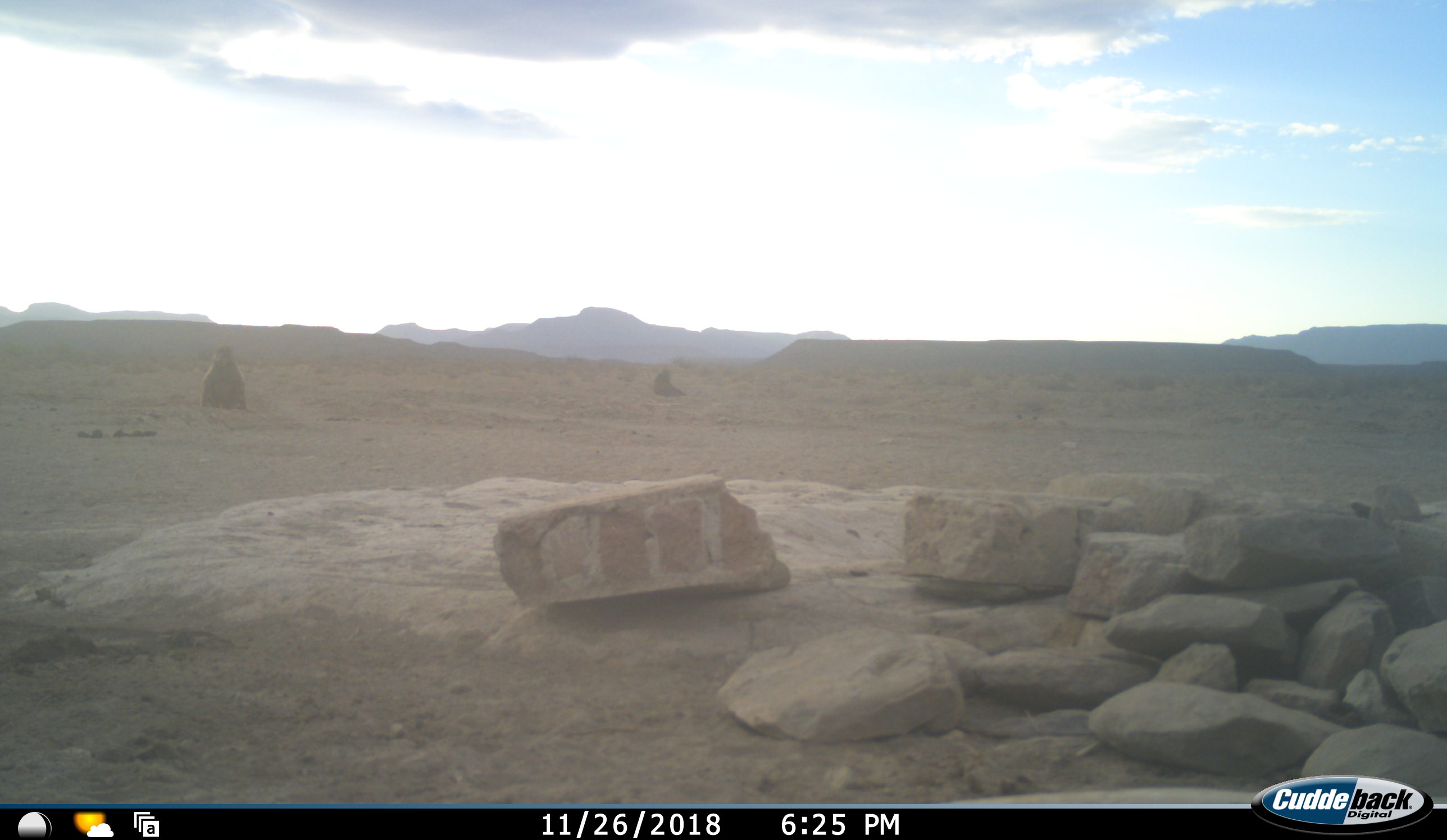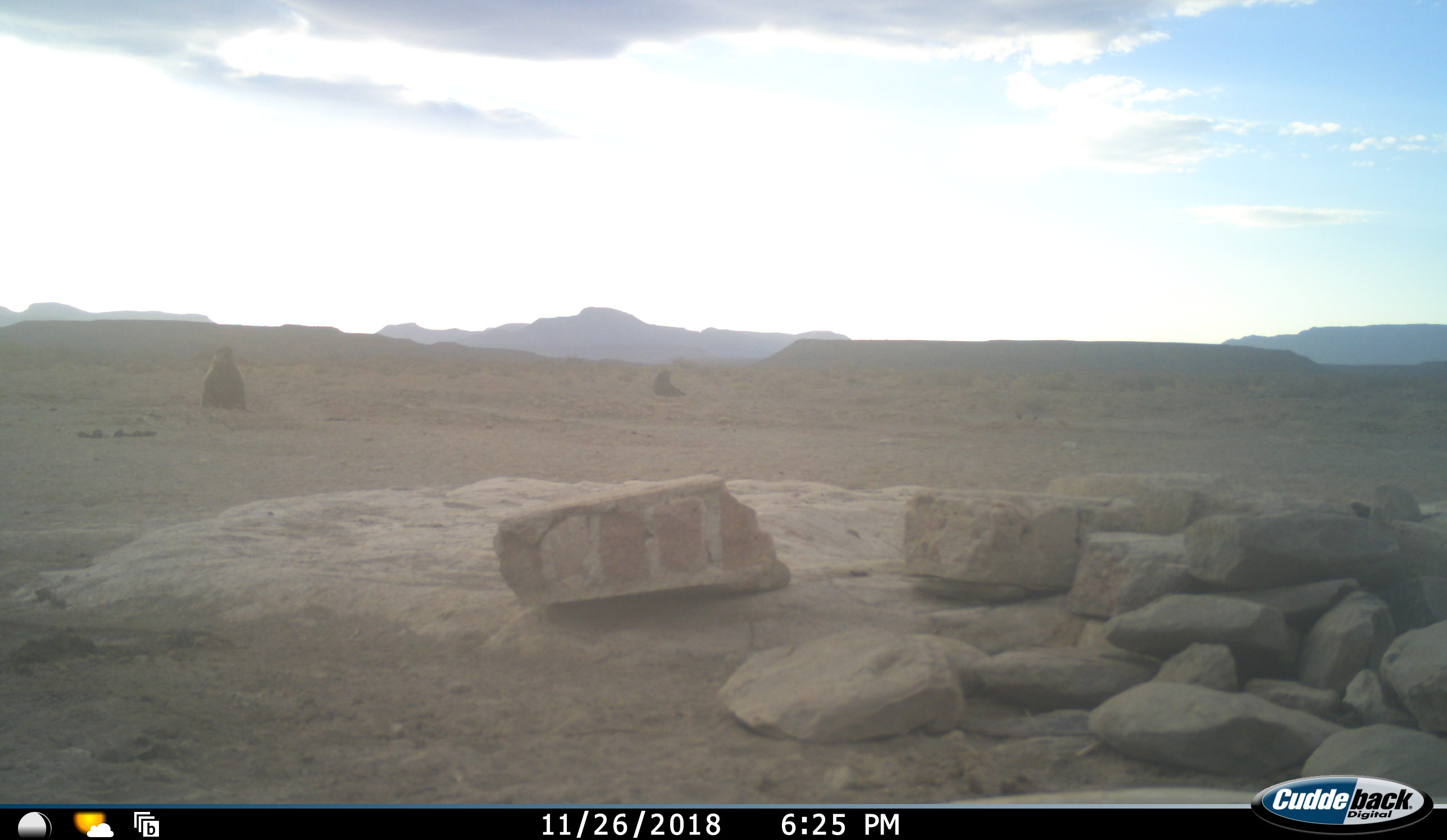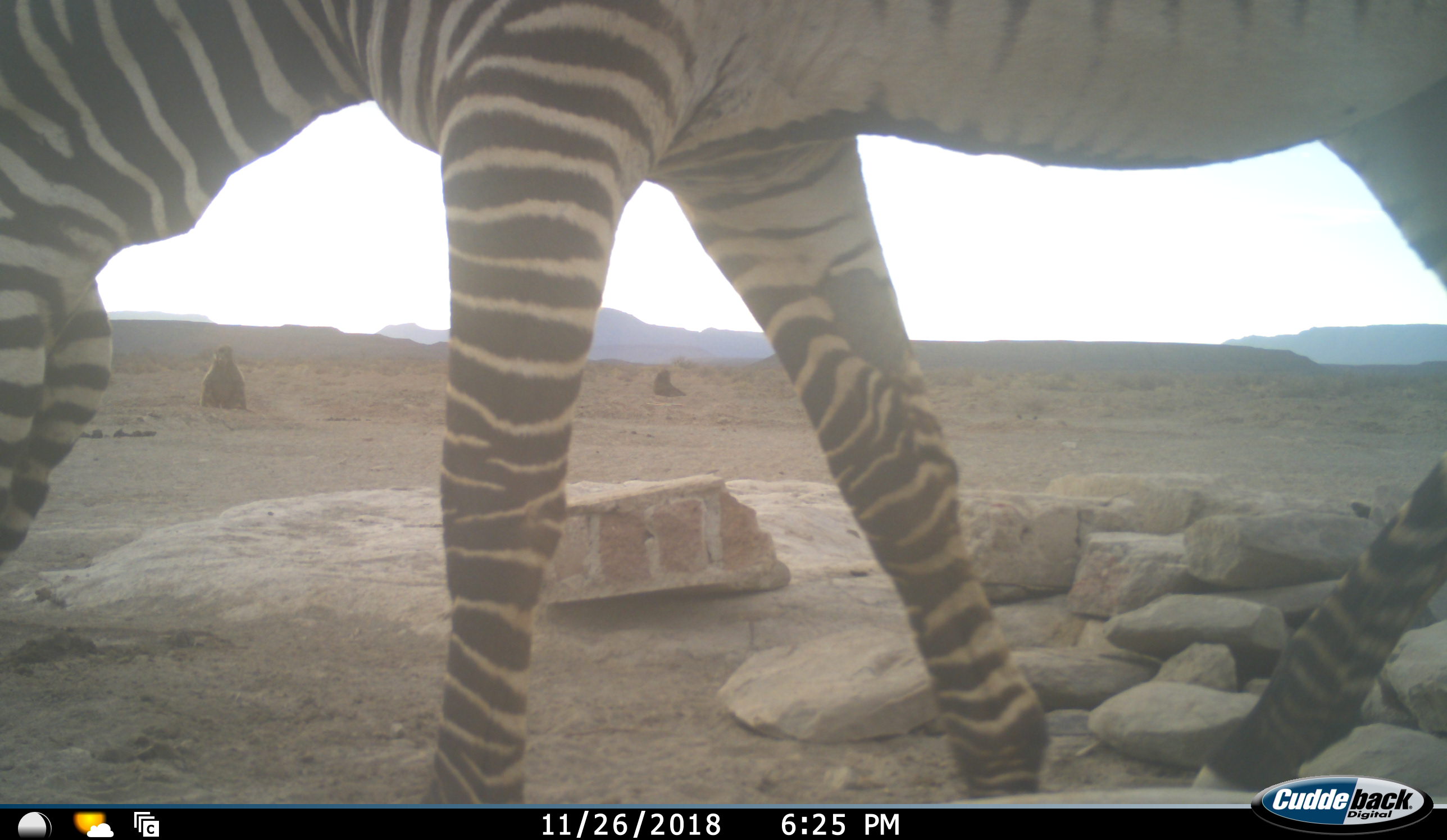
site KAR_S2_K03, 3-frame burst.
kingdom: Animalia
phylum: Chordata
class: Mammalia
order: Primates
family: Cercopithecidae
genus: Papio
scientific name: Papio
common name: baboon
Baboon (Papio), count 2. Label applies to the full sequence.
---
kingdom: Animalia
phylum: Chordata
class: Mammalia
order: Perissodactyla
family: Equidae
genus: Equus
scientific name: Equus zebra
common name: mountain zebra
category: zebramountain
Zebramountain (mountain zebra) (Equus zebra), count 1. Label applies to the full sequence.